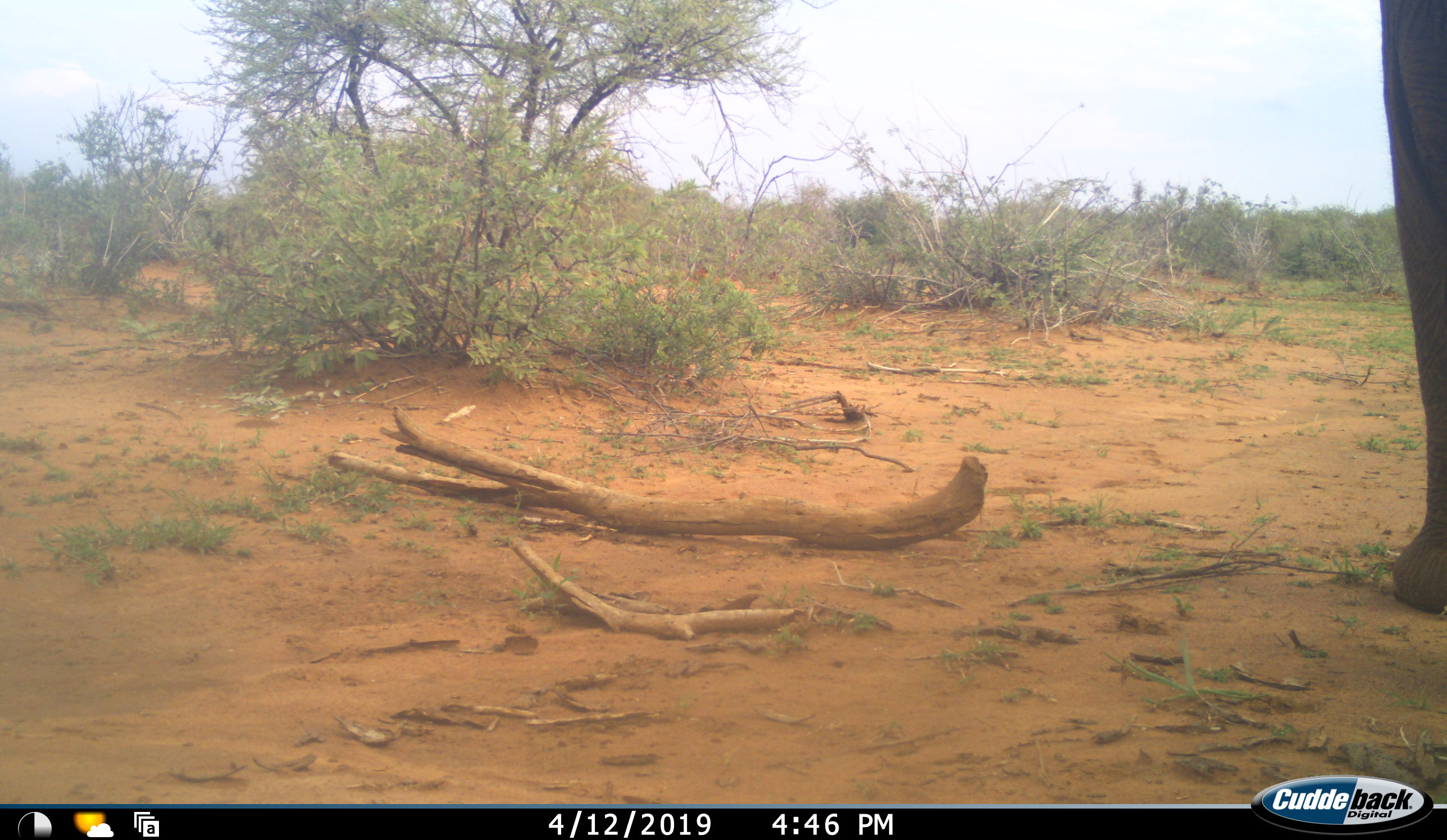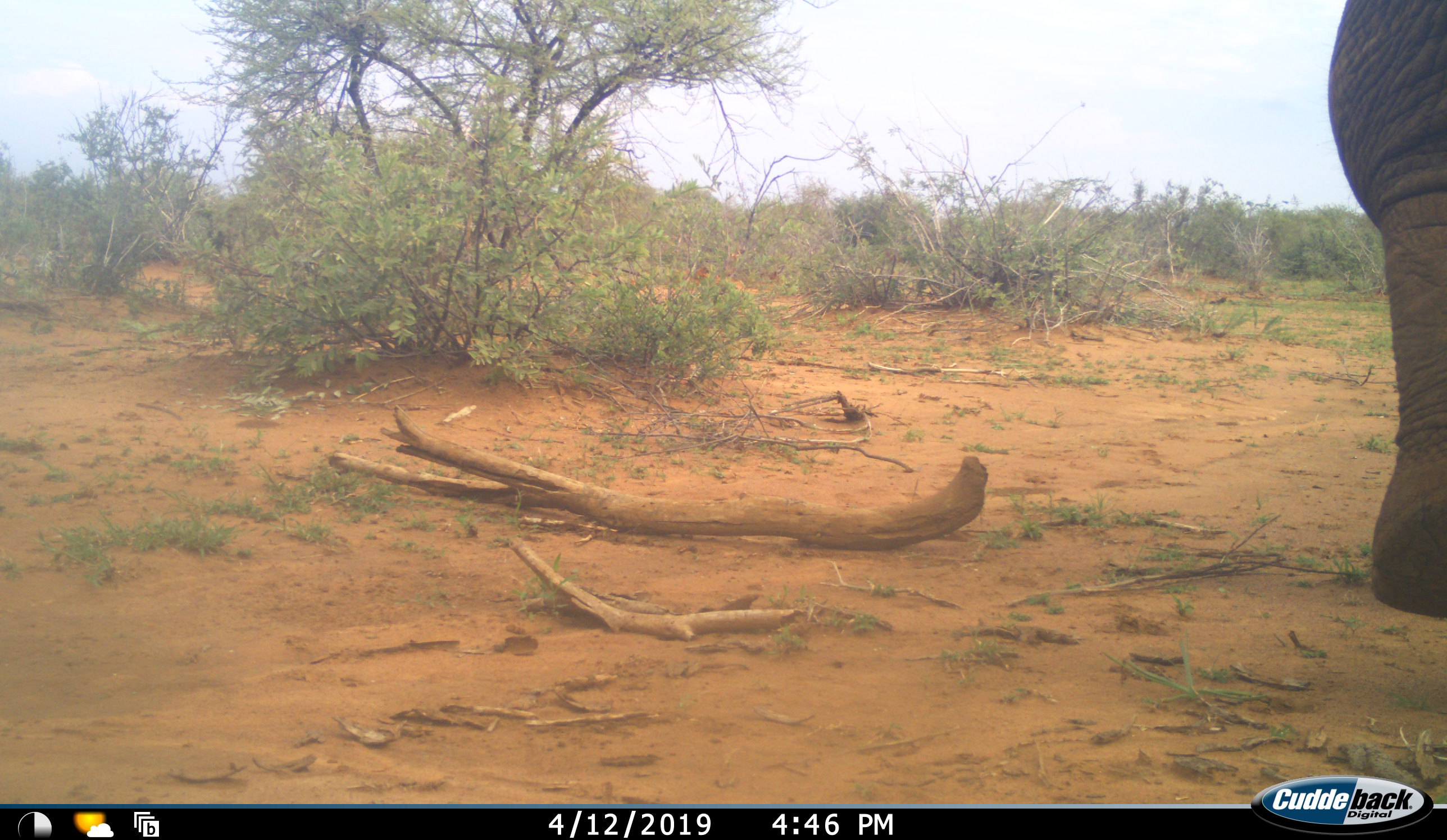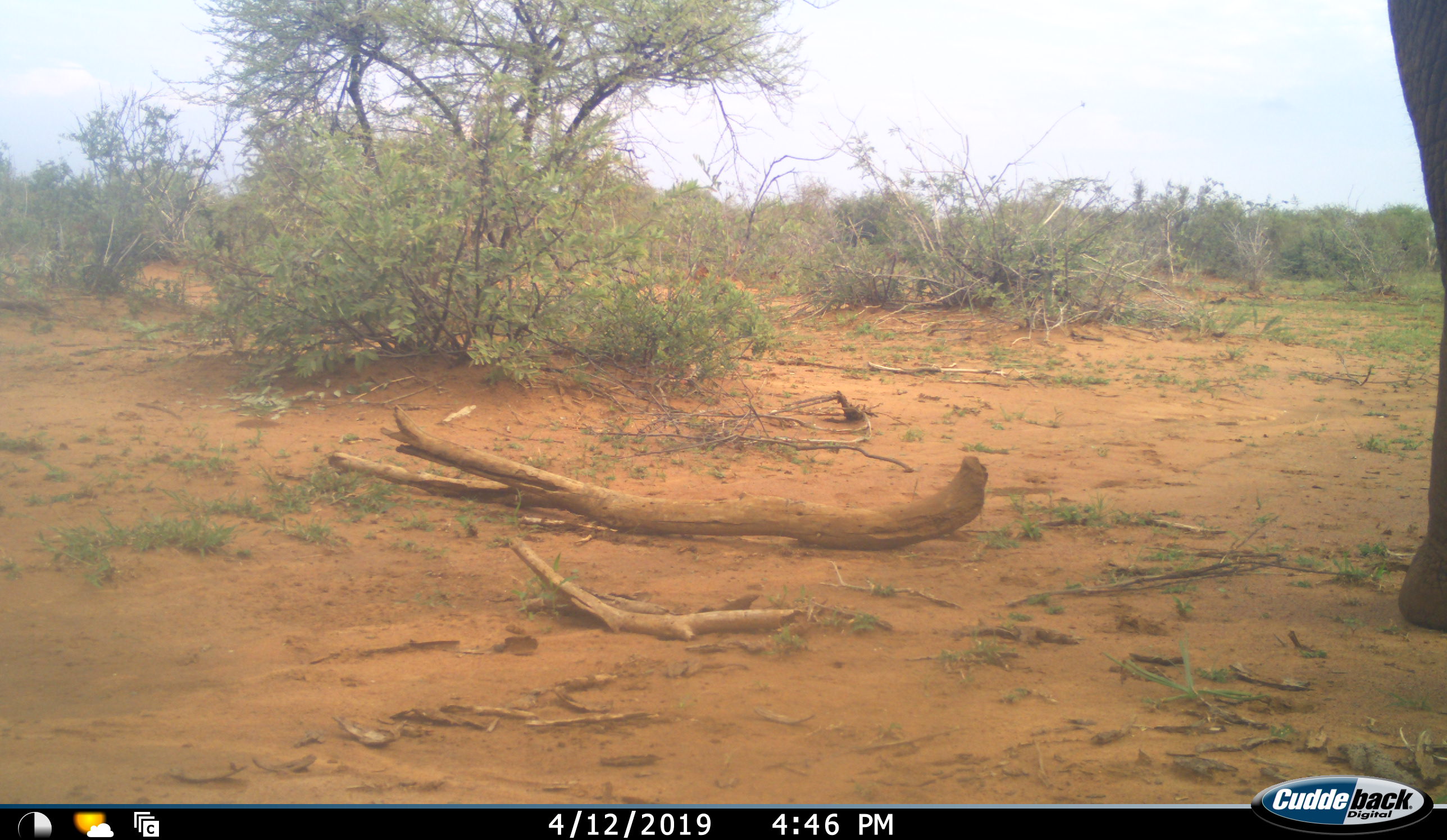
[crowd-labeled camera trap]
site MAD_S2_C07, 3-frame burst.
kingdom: Animalia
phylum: Chordata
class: Mammalia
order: Proboscidea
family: Elephantidae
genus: Loxodonta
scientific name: Loxodonta africana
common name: african bush elephant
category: elephant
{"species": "elephant (african bush elephant) (Loxodonta africana)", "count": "1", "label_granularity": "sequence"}